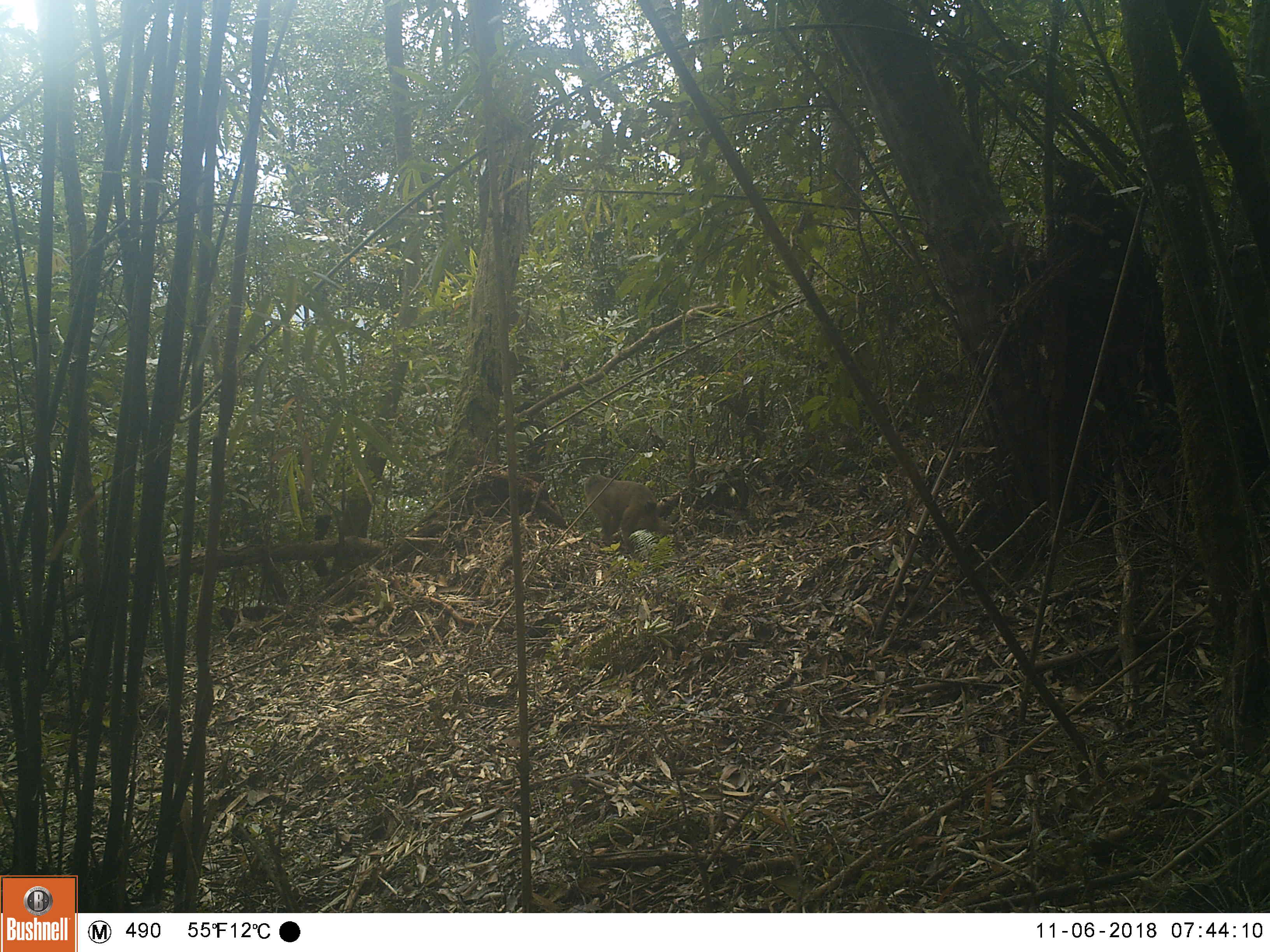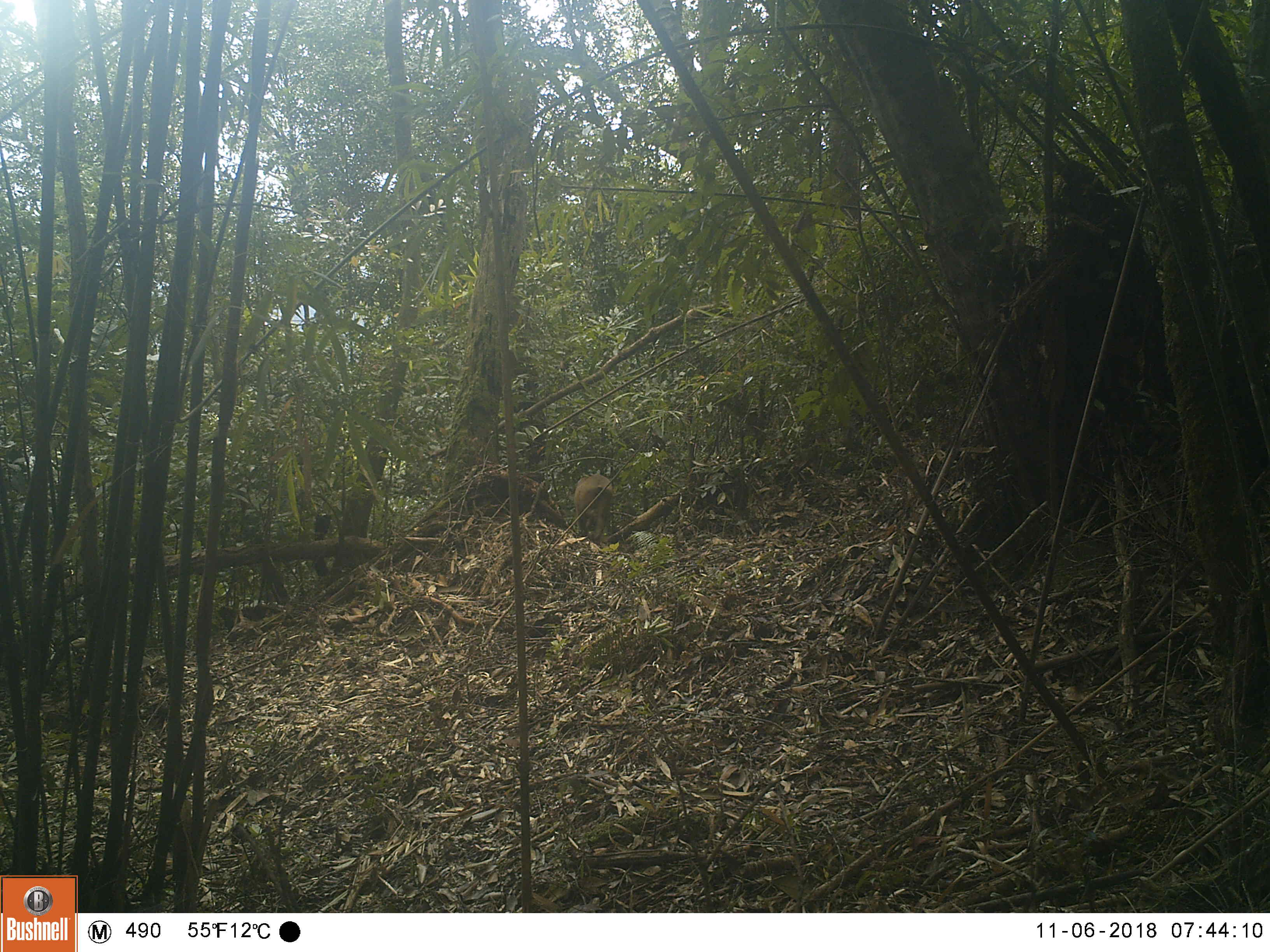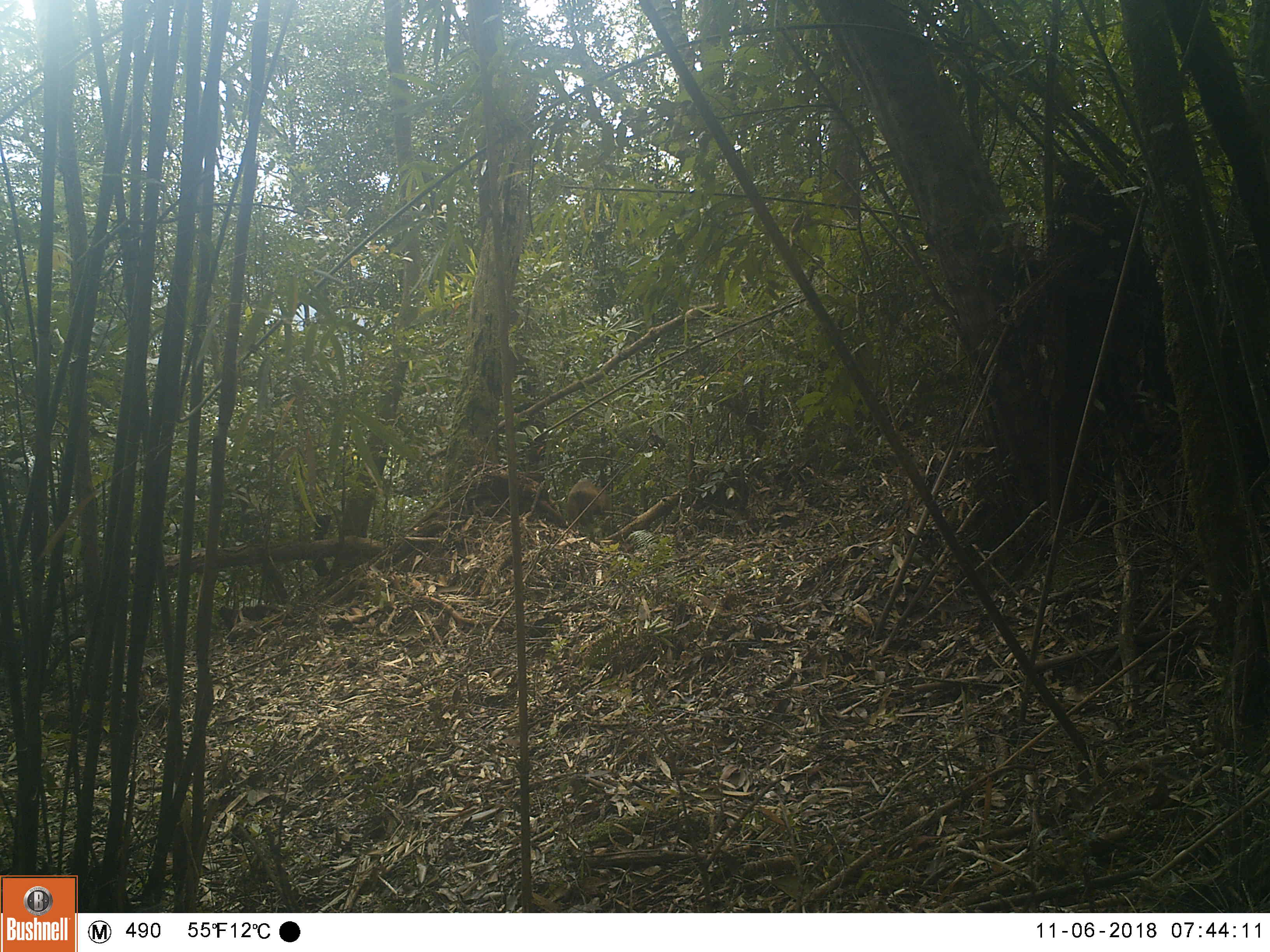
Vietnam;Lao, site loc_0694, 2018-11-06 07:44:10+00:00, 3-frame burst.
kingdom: Animalia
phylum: Chordata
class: Mammalia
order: Primates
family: Cercopithecidae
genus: Macaca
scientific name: Macaca arctoides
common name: stump-tailed macaque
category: stump tailed macaque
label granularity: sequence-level